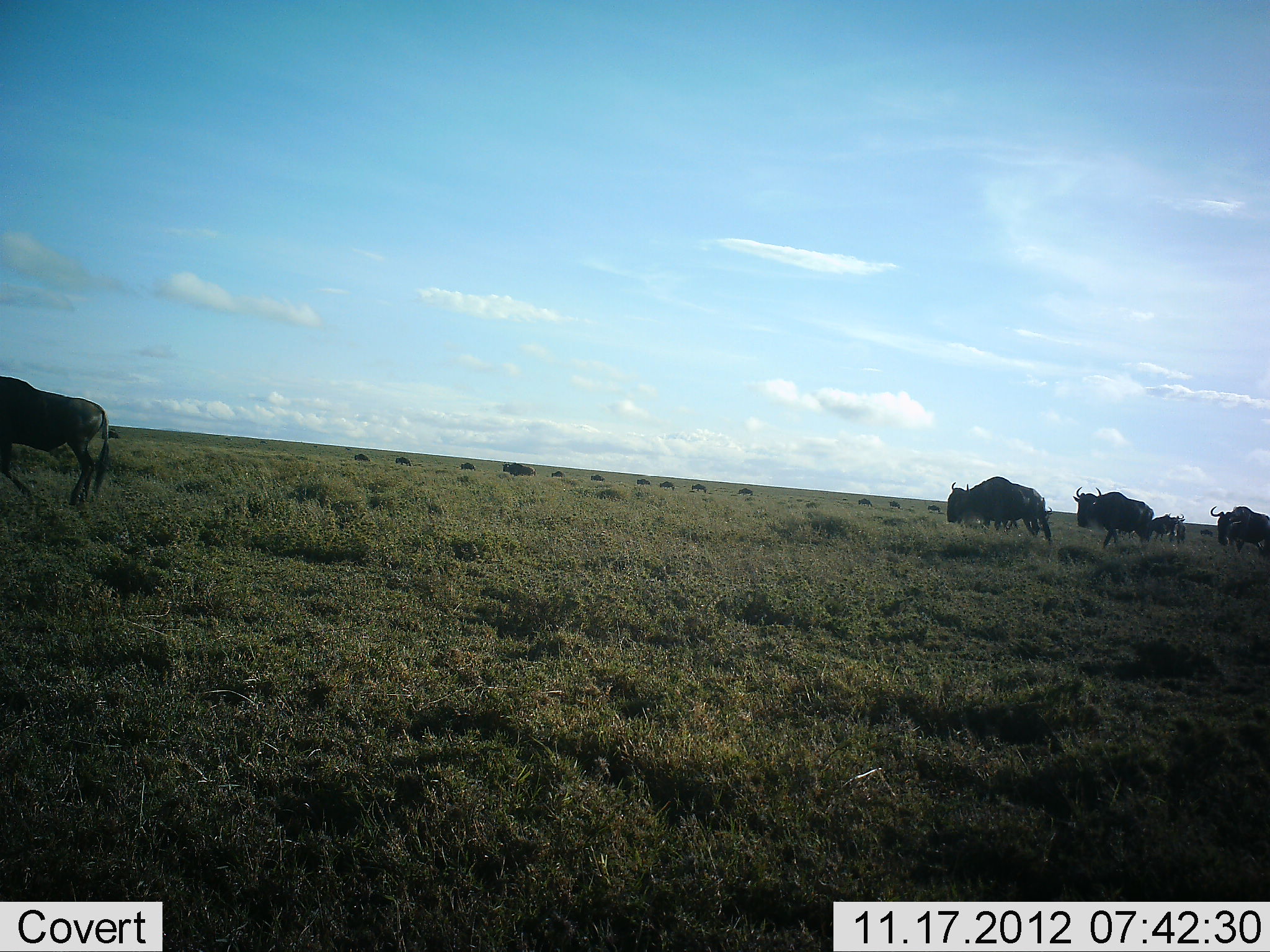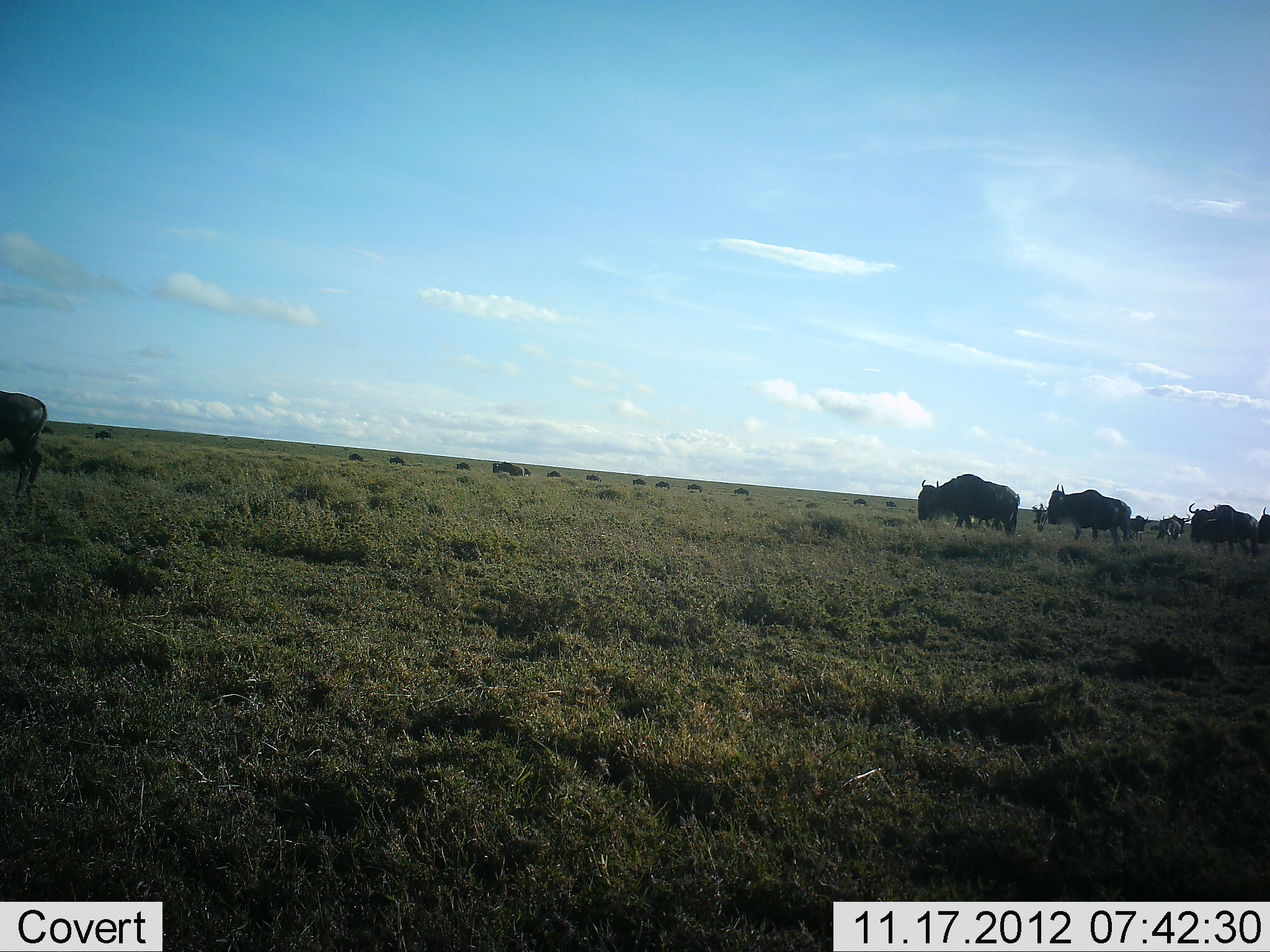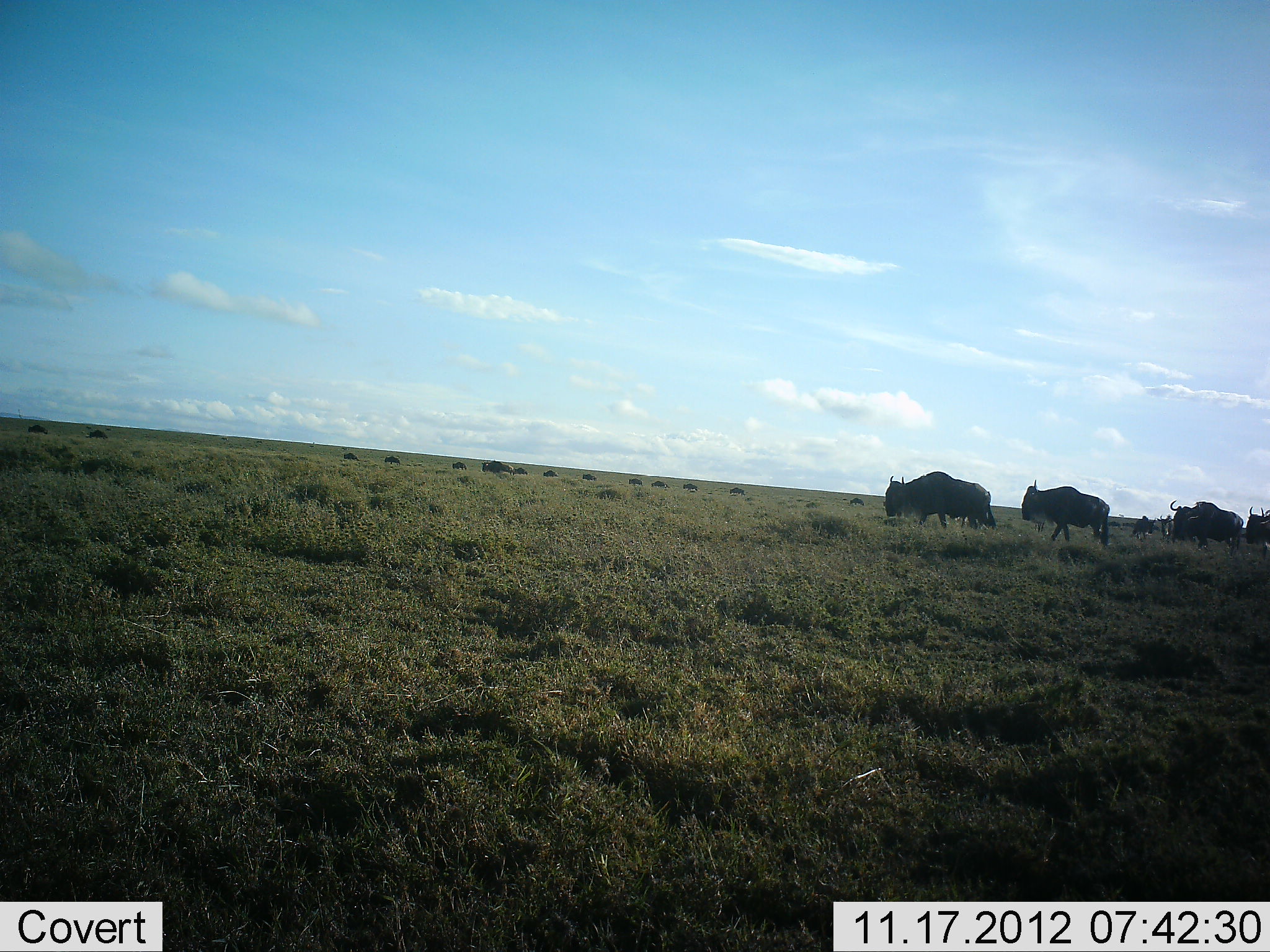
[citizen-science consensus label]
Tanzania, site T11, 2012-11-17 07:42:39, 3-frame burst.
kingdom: Animalia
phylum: Chordata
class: Mammalia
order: Artiodactyla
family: Bovidae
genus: Connochaetes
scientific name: Connochaetes taurinus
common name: blue wildebeest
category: wildebeest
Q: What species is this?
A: Wildebeest (blue wildebeest) (Connochaetes taurinus).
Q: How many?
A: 11-50.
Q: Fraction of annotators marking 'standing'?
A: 10%.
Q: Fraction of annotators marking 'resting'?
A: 0%.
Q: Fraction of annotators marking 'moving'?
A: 80%.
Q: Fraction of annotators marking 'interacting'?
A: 0%.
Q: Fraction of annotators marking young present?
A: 0%.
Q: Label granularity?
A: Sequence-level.